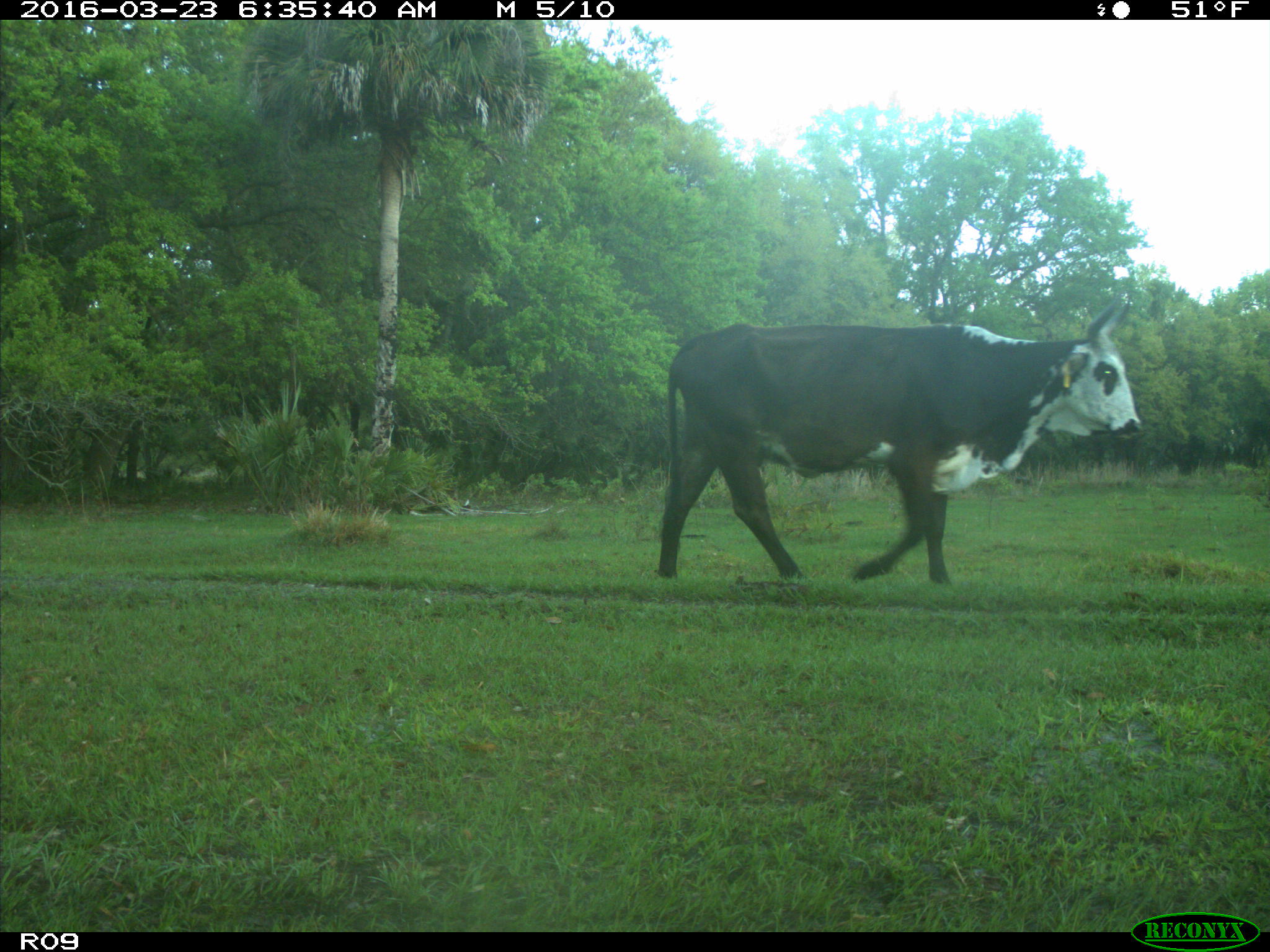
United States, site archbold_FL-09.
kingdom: Animalia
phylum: Chordata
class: Mammalia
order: Artiodactyla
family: Bovidae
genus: Bos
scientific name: Bos taurus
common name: domestic cow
Bos taurus (domestic cow).